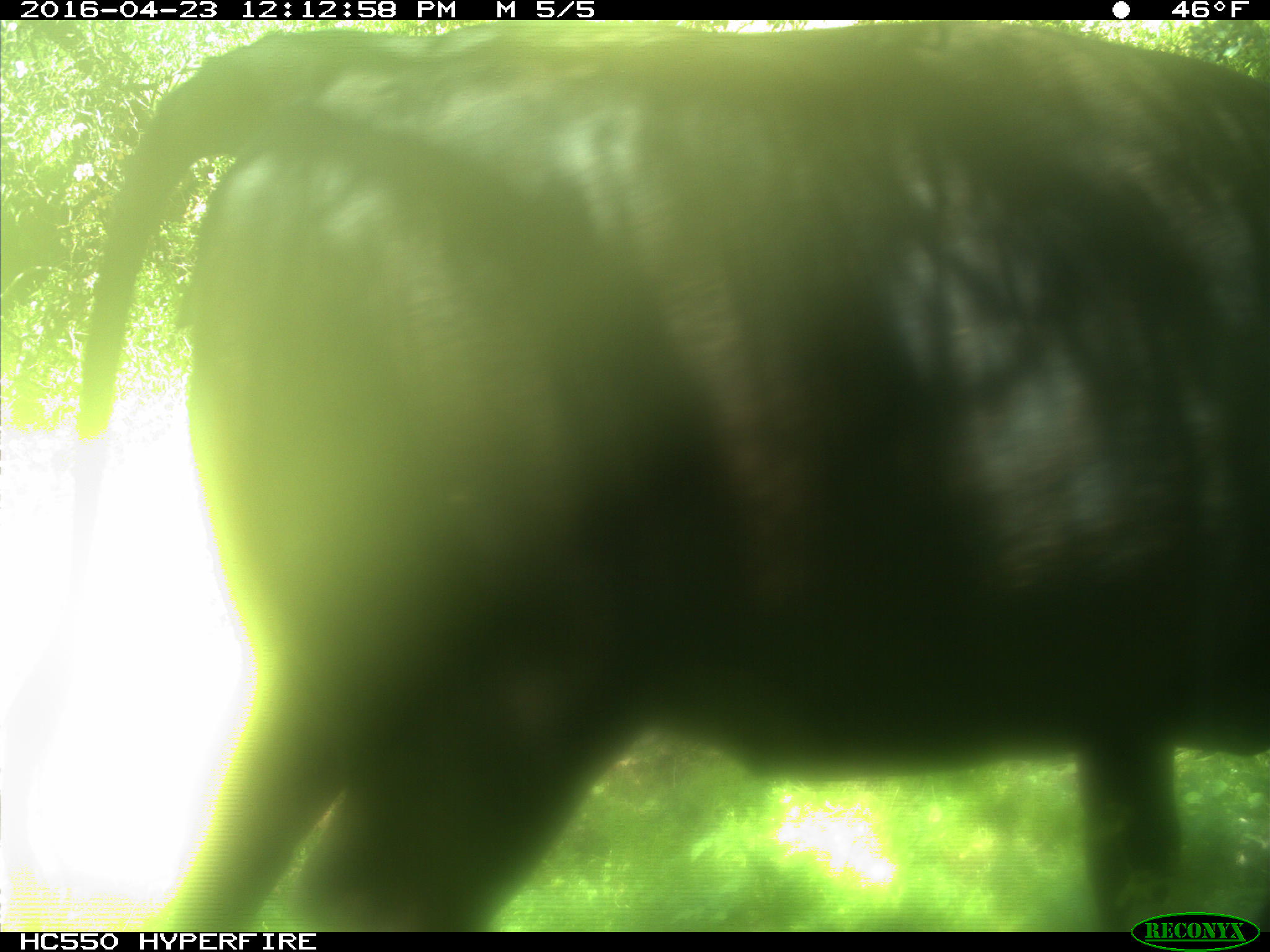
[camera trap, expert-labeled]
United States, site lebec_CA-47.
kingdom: Animalia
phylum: Chordata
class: Mammalia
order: Artiodactyla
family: Bovidae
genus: Bos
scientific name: Bos taurus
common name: domestic cow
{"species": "Bos taurus (domestic cow)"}